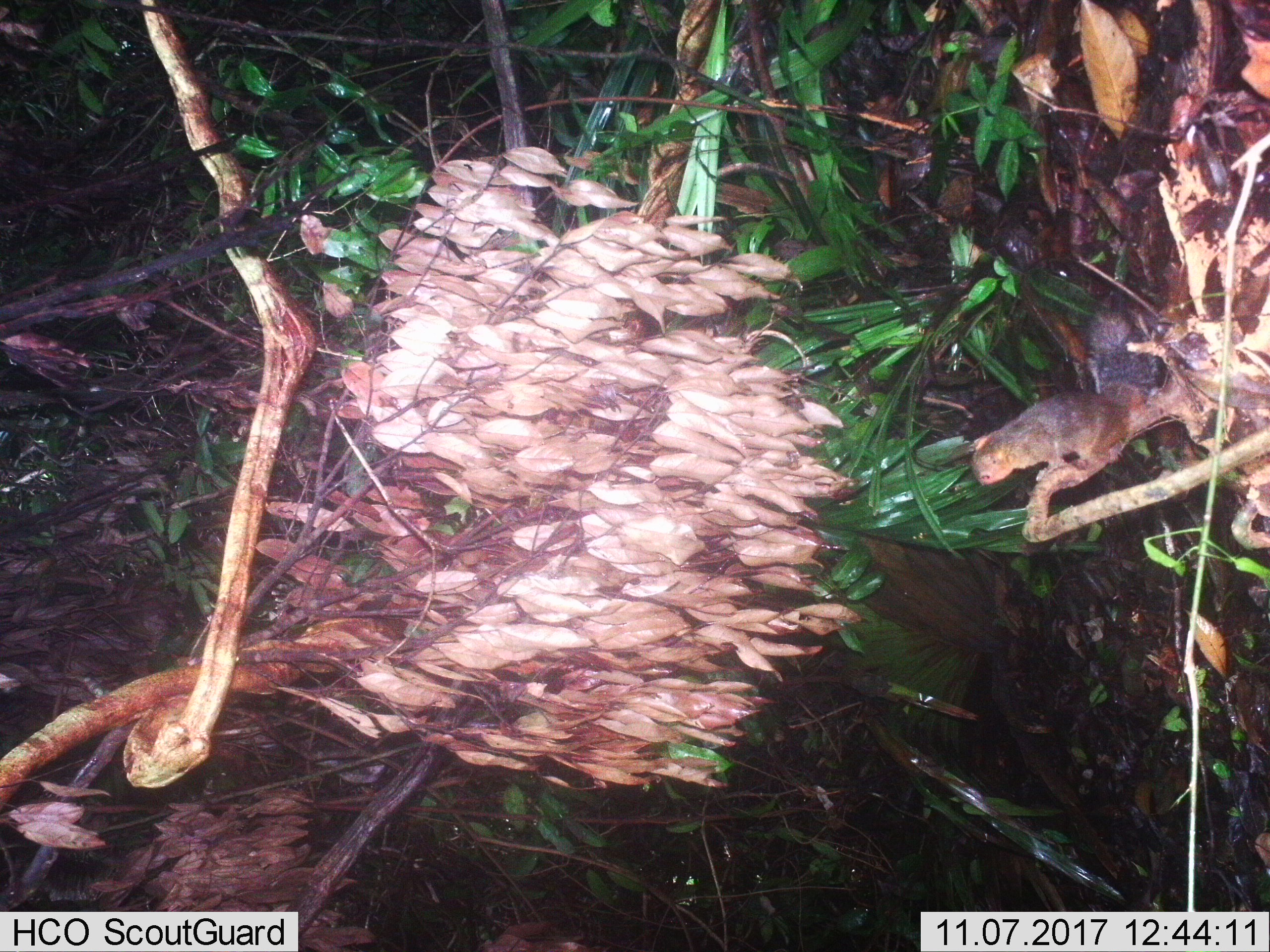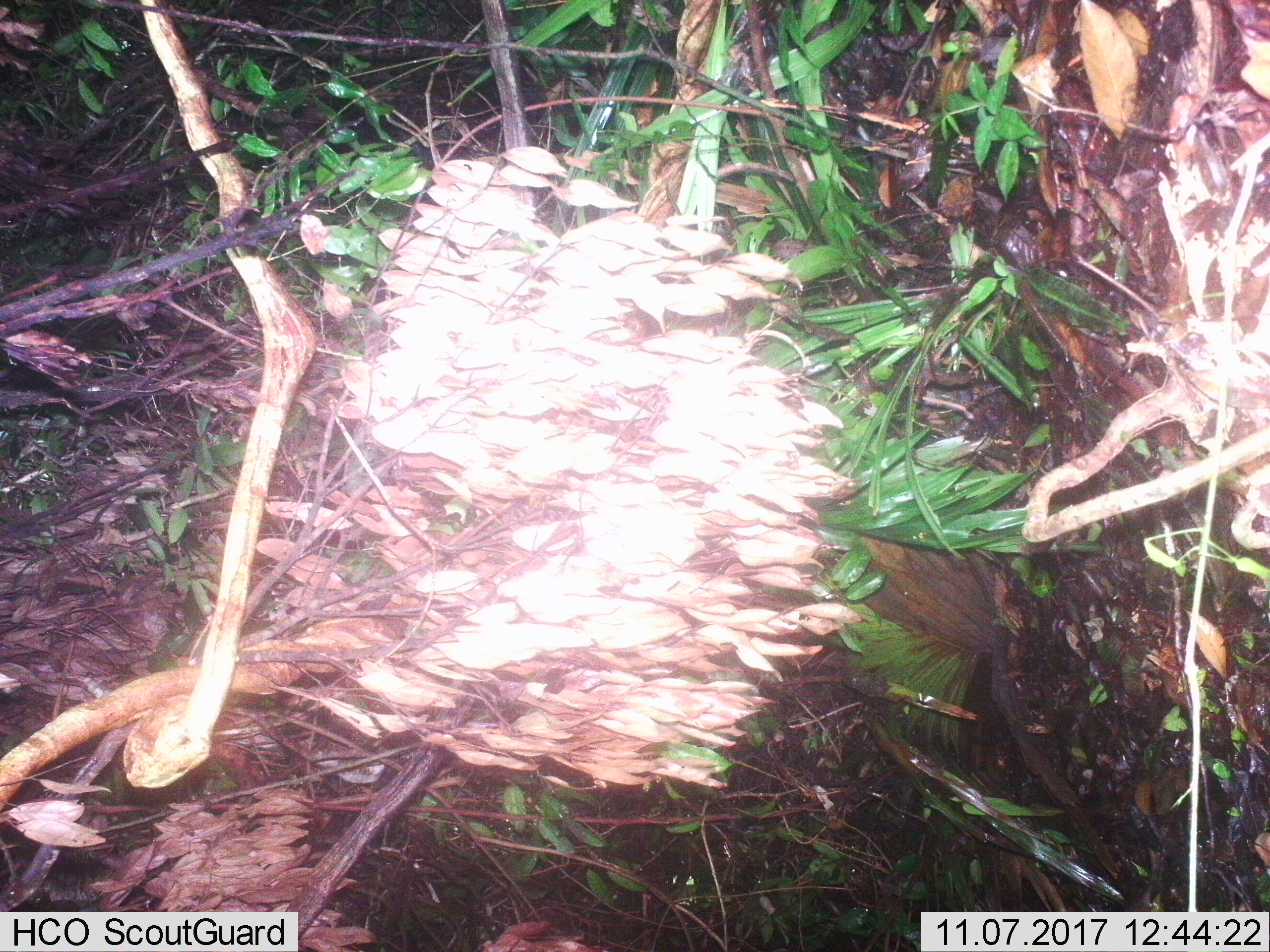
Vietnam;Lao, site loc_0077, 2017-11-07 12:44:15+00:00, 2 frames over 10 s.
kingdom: Animalia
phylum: Chordata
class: Mammalia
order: Rodentia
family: Sciuridae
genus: Dremomys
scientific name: Dremomys rufigenis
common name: red-cheeked squirrel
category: red cheeked squirrel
Red cheeked squirrel (red-cheeked squirrel) (Dremomys rufigenis). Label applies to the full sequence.